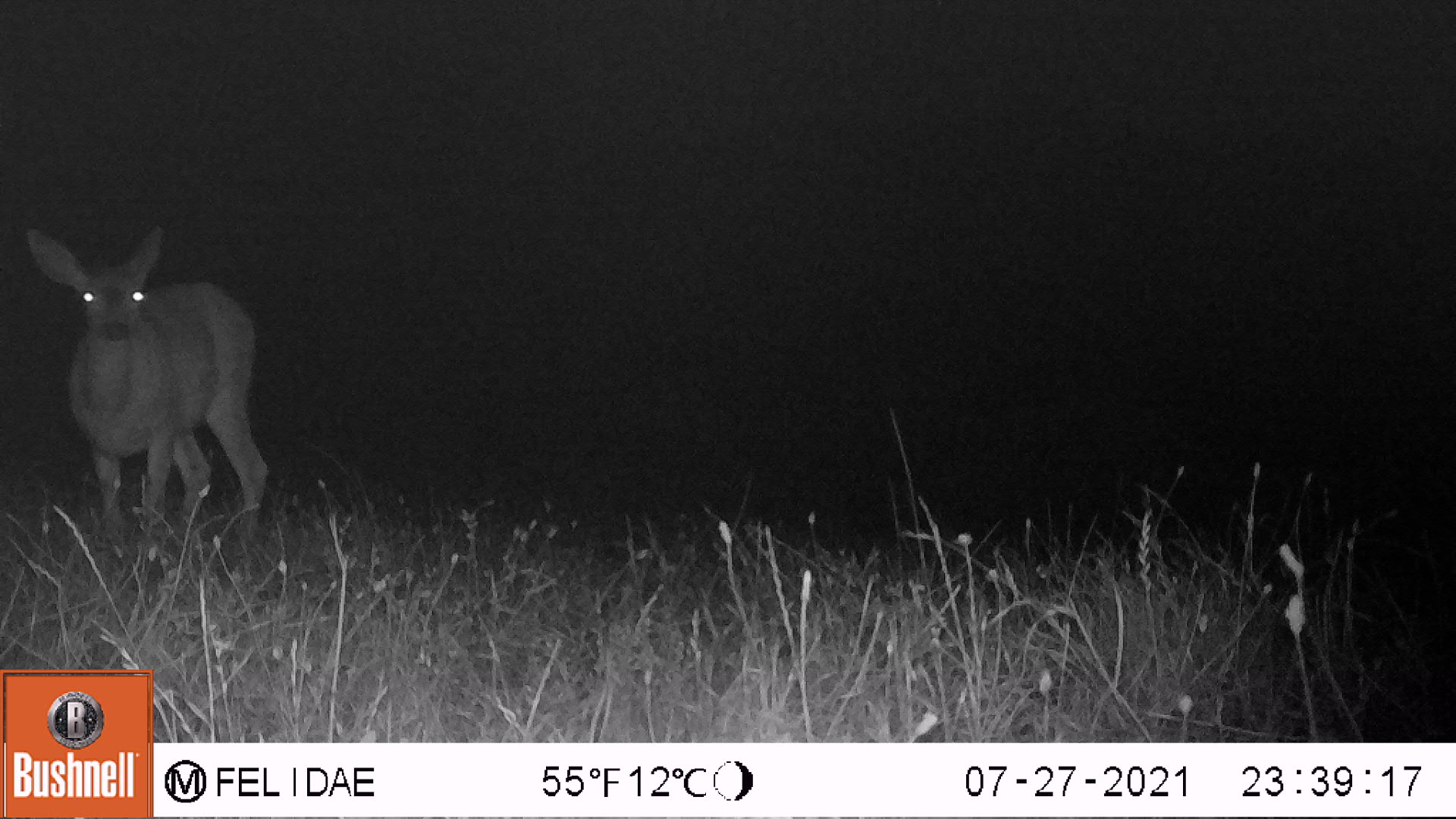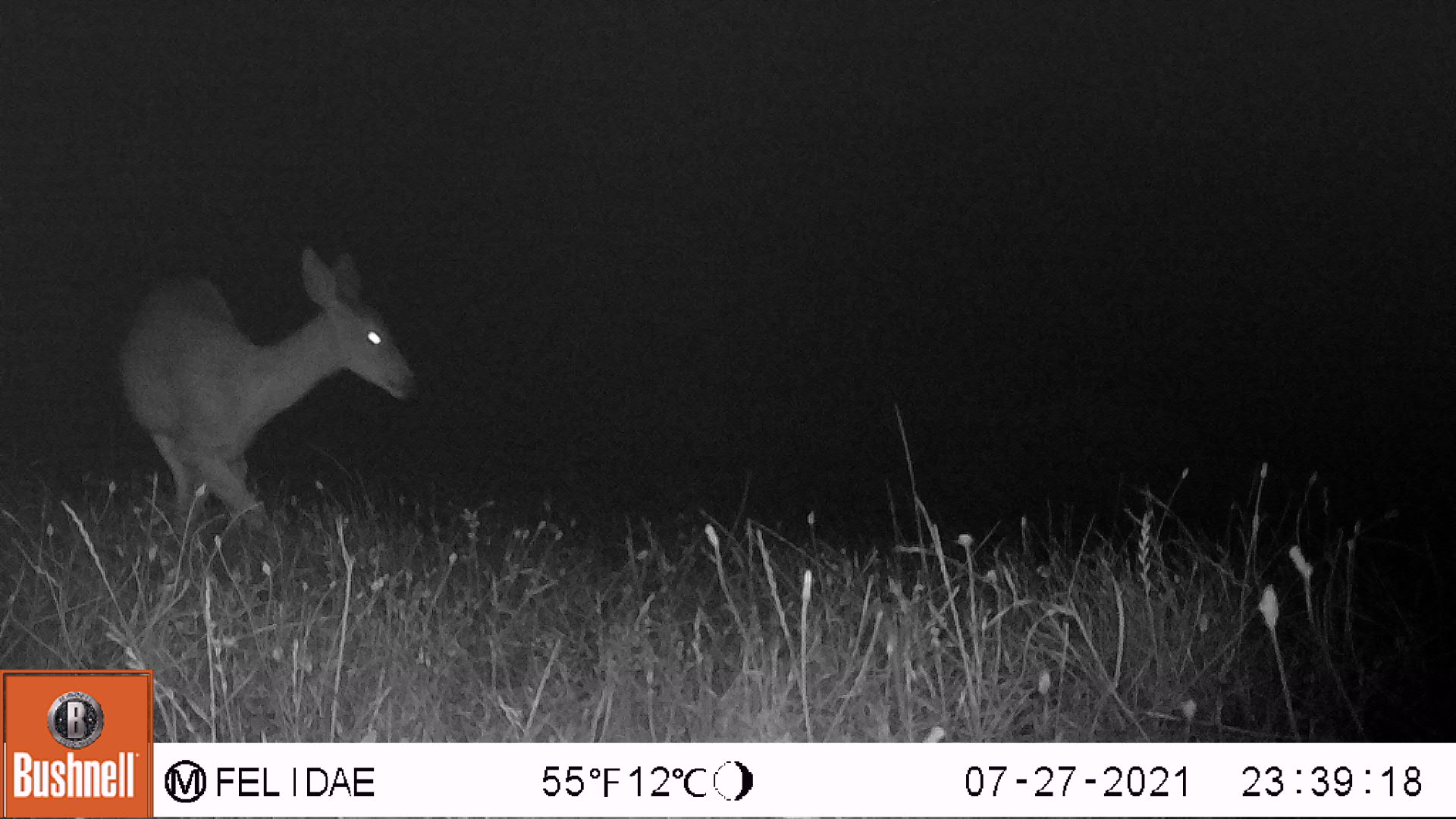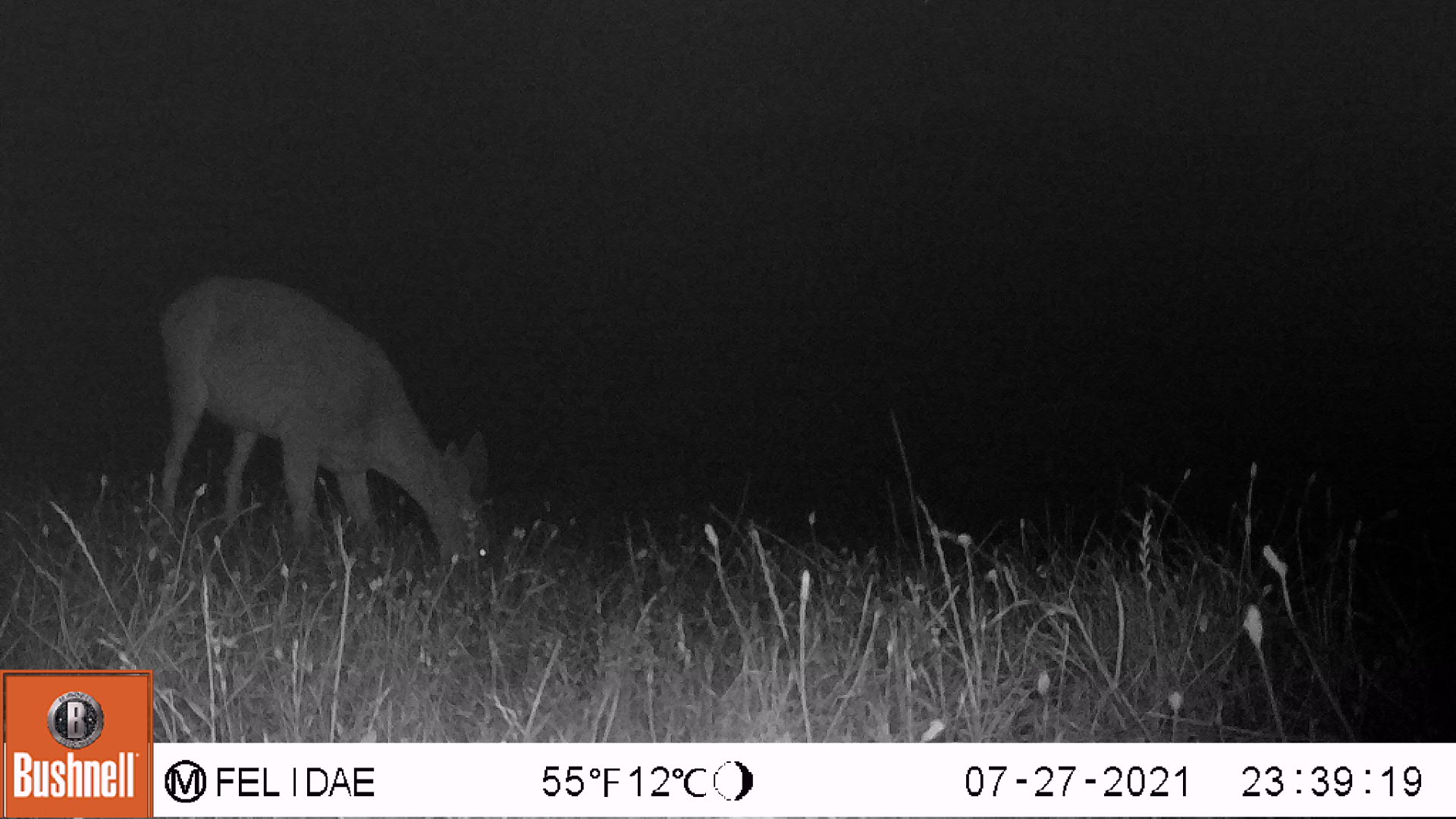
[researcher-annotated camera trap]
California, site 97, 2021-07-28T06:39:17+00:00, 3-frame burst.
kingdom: Animalia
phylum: Chordata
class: Mammalia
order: Artiodactyla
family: Cervidae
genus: Odocoileus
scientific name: Odocoileus hemionus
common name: mule deer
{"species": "mule deer (Odocoileus hemionus)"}